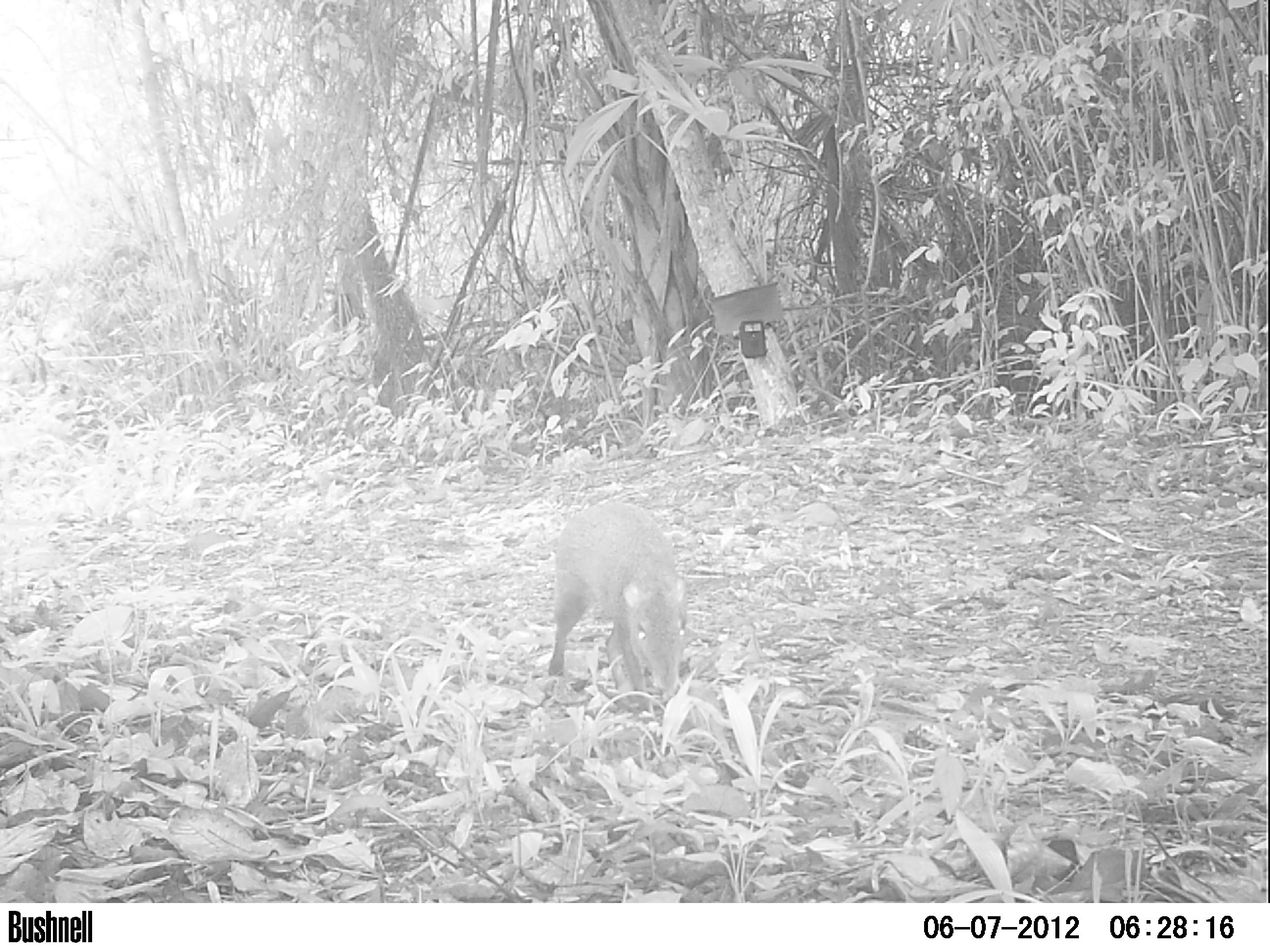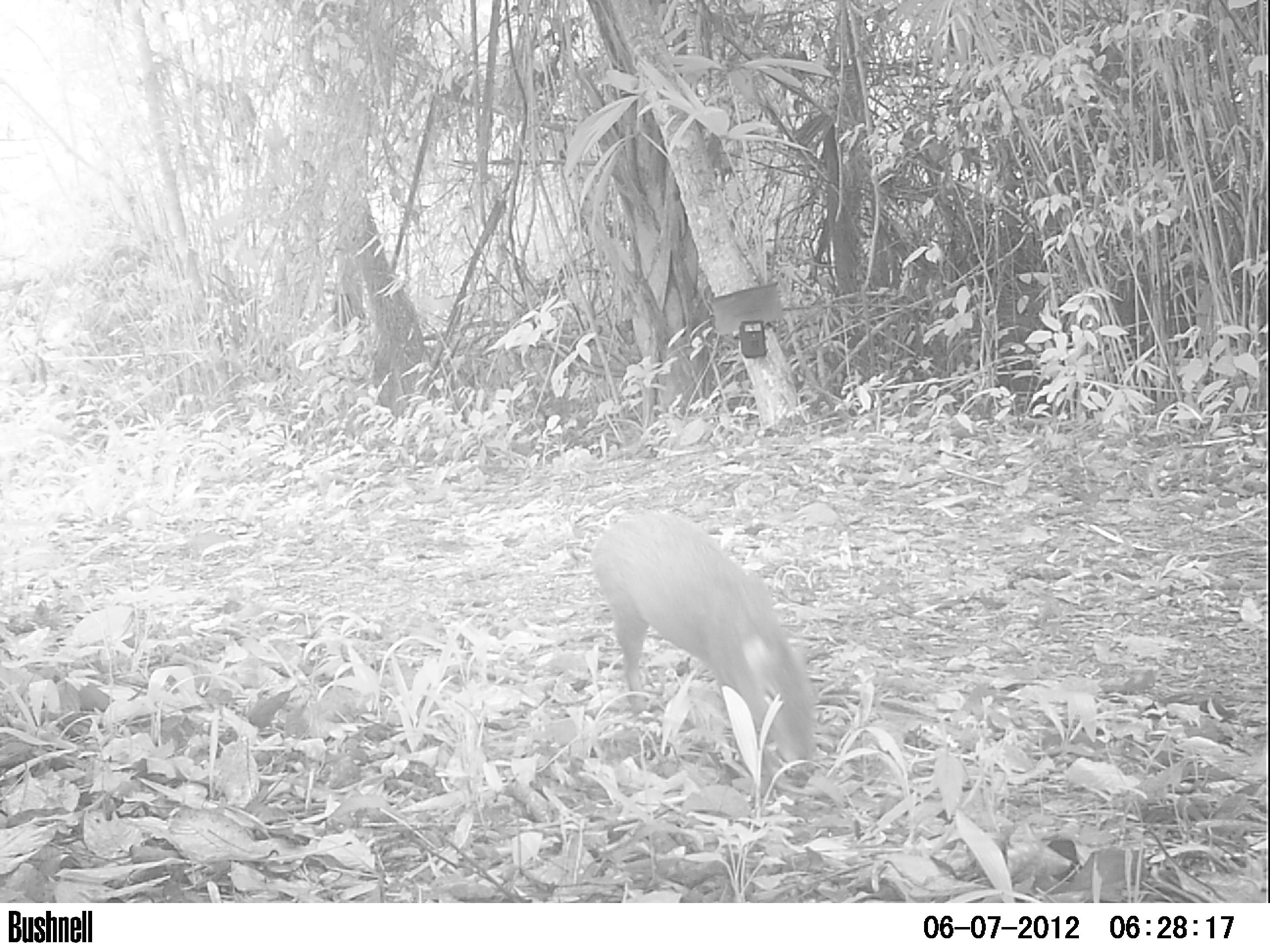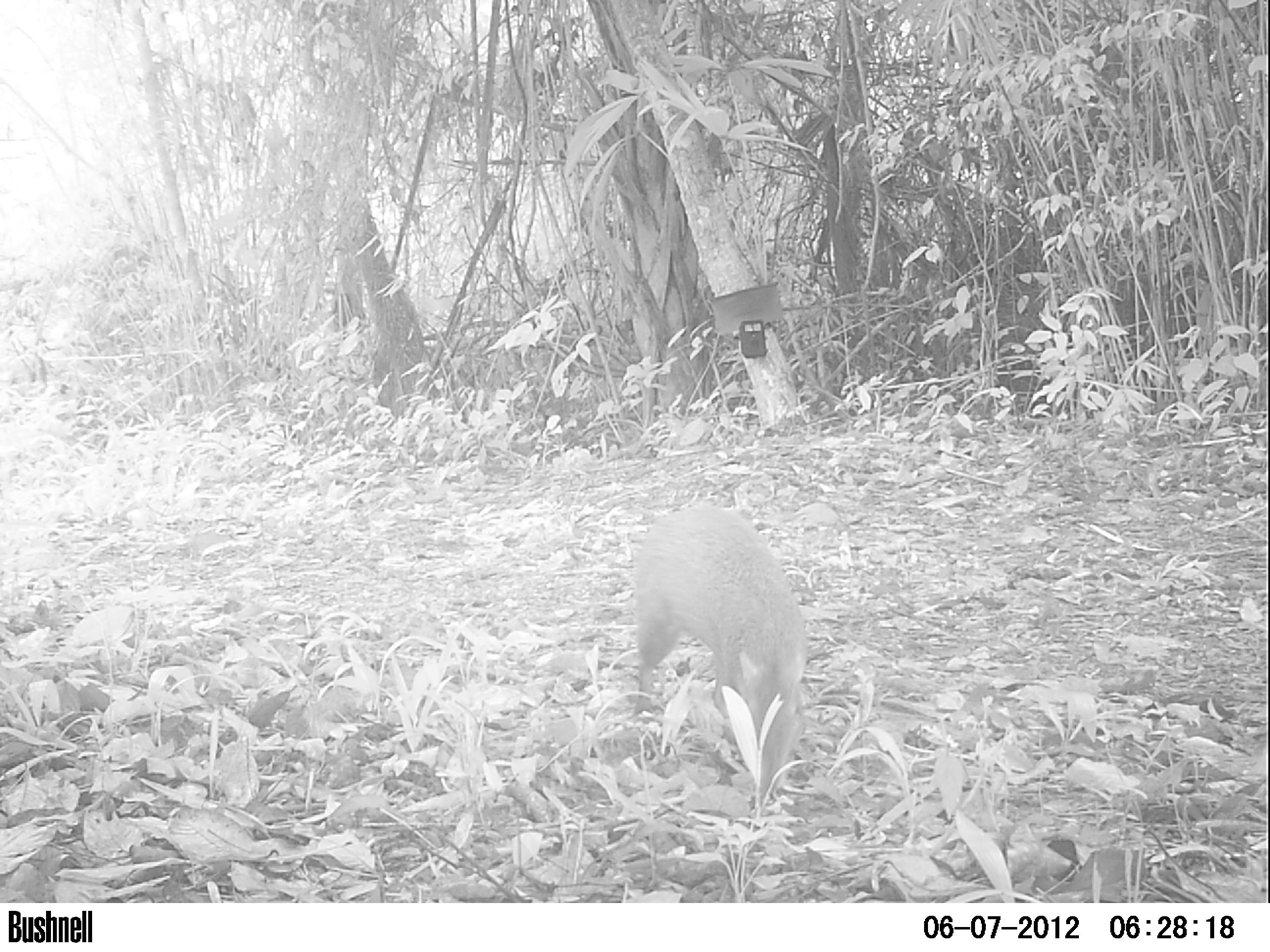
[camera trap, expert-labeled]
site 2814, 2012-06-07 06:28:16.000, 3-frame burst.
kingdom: Animalia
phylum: Chordata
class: Mammalia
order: Rodentia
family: Dasyproctidae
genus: Dasyprocta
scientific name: Dasyprocta punctata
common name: central american agouti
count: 1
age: adult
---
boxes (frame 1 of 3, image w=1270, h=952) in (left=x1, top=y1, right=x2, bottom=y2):
dasyprocta punctata: (left=547, top=501, right=688, bottom=696)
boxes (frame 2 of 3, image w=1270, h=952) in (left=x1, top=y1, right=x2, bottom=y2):
dasyprocta punctata: (left=590, top=510, right=818, bottom=779)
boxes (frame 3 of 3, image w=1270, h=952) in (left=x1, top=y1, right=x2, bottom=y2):
dasyprocta punctata: (left=631, top=504, right=812, bottom=796)